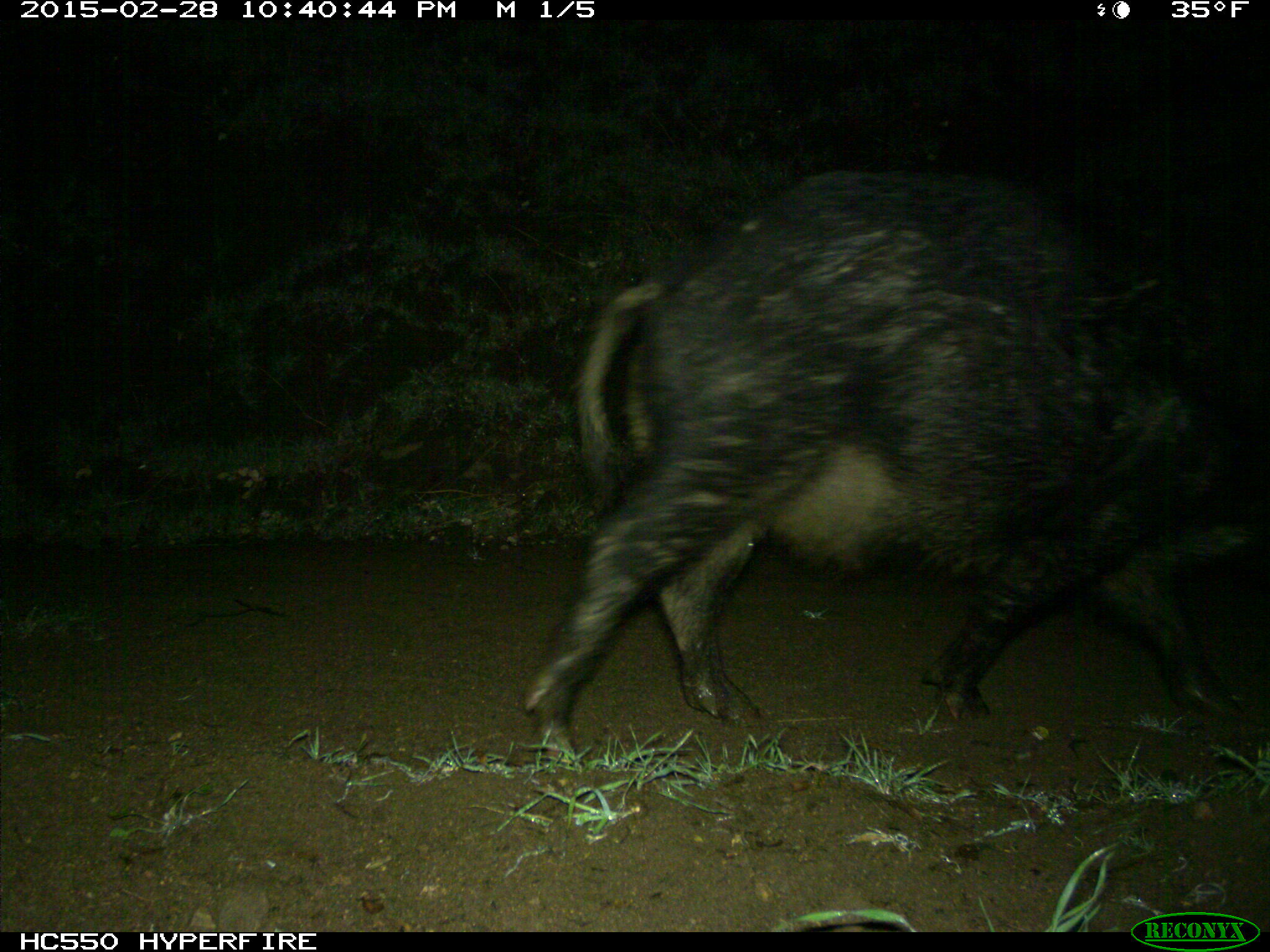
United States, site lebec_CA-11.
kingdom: Animalia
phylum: Chordata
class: Mammalia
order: Artiodactyla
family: Suidae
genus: Sus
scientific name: Sus scrofa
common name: wild boar